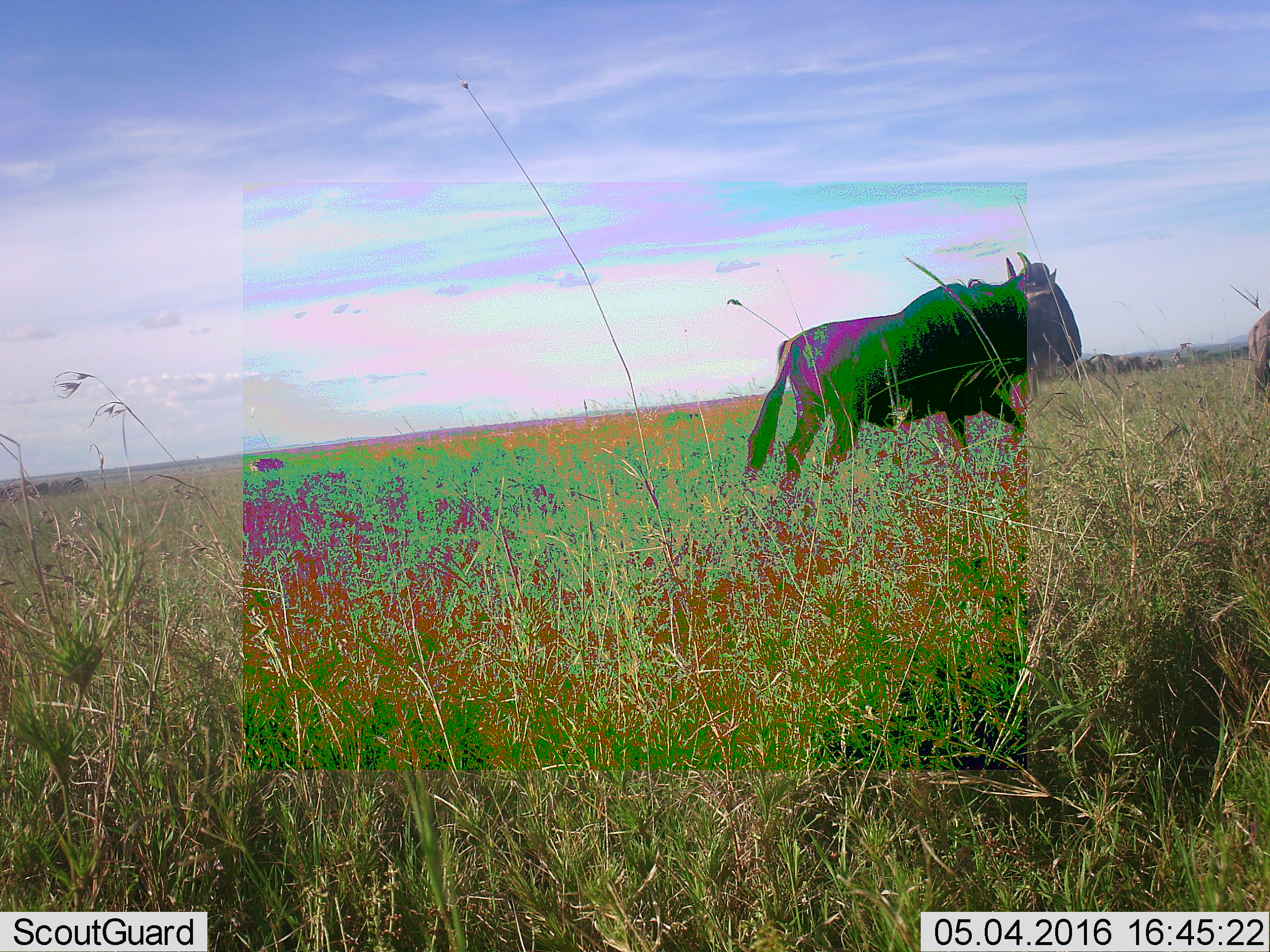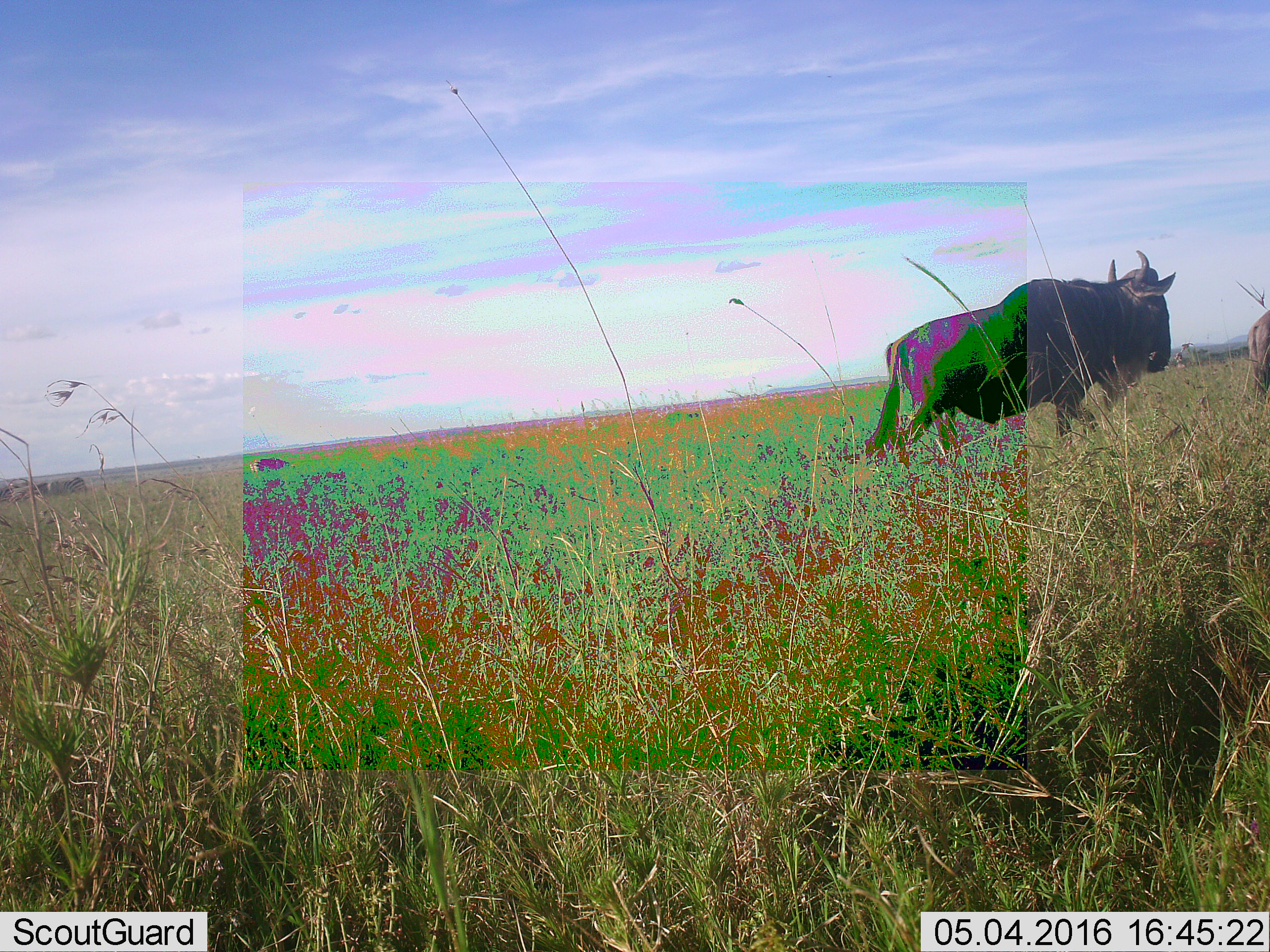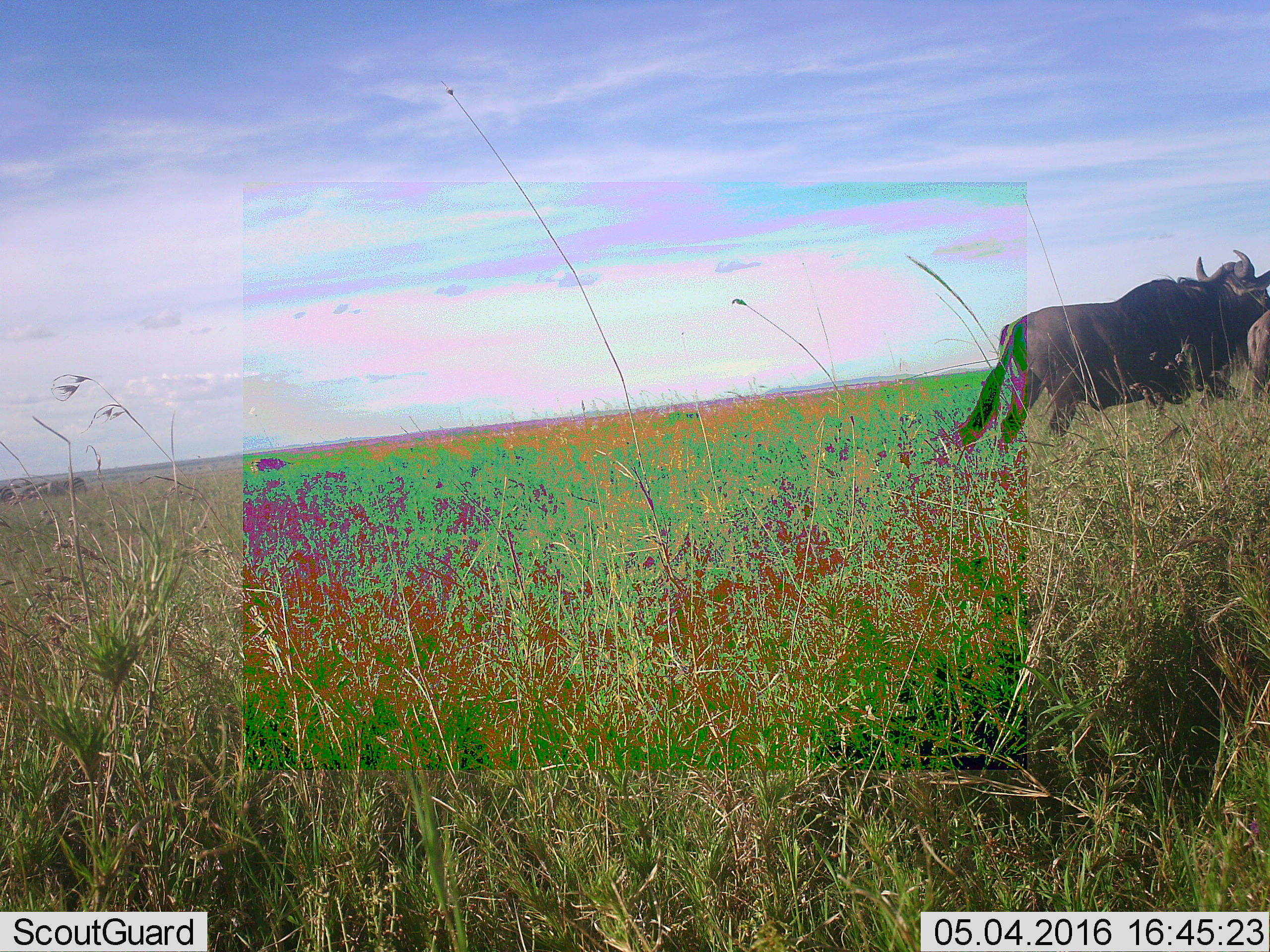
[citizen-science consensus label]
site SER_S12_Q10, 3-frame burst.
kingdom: Animalia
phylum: Chordata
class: Mammalia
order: Artiodactyla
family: Bovidae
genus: Connochaetes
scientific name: Connochaetes taurinus taurinus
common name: blue wildebeest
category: wildebeestblue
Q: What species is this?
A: Wildebeestblue (blue wildebeest) (Connochaetes taurinus taurinus).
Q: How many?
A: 5.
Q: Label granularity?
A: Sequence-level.